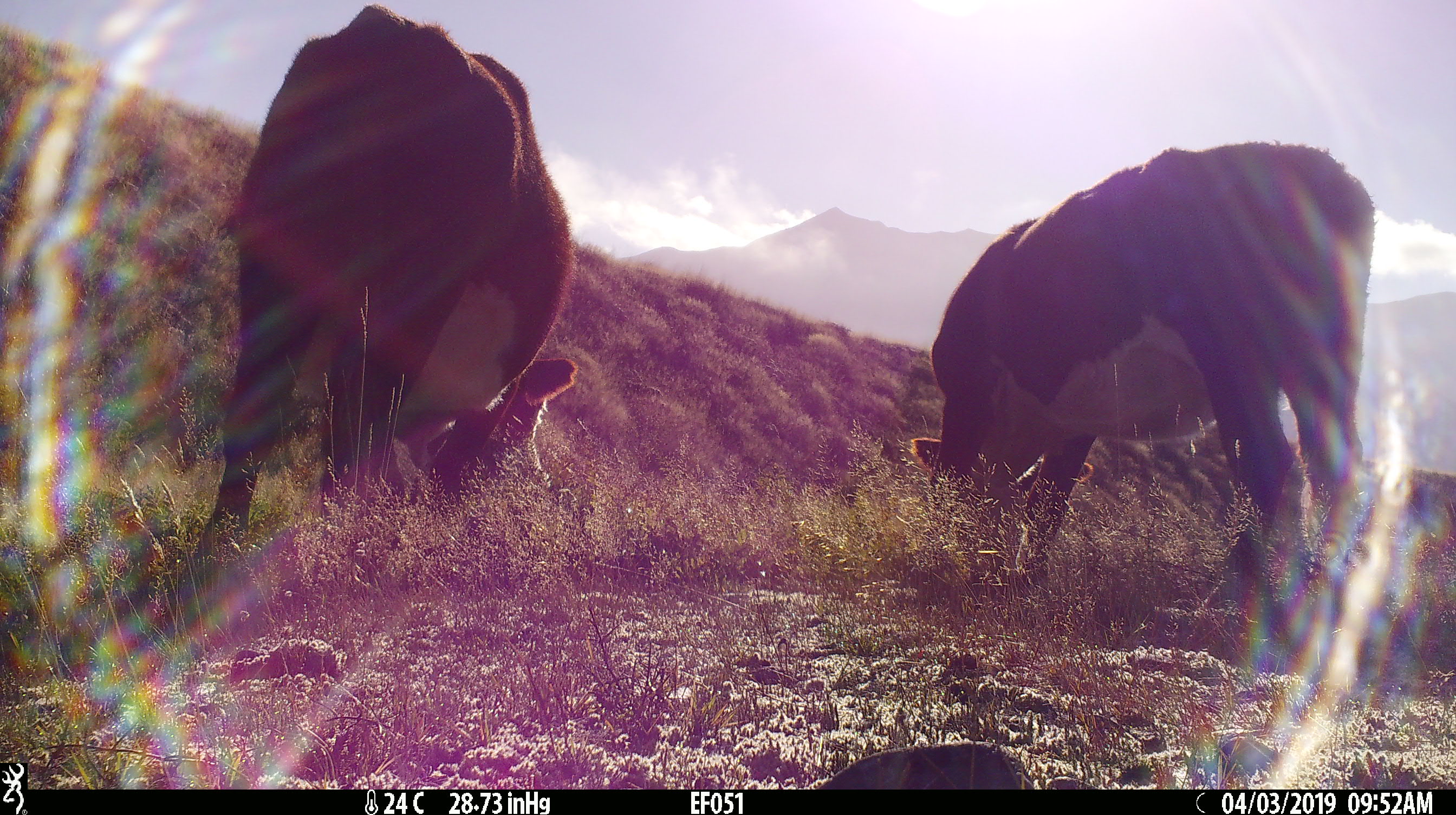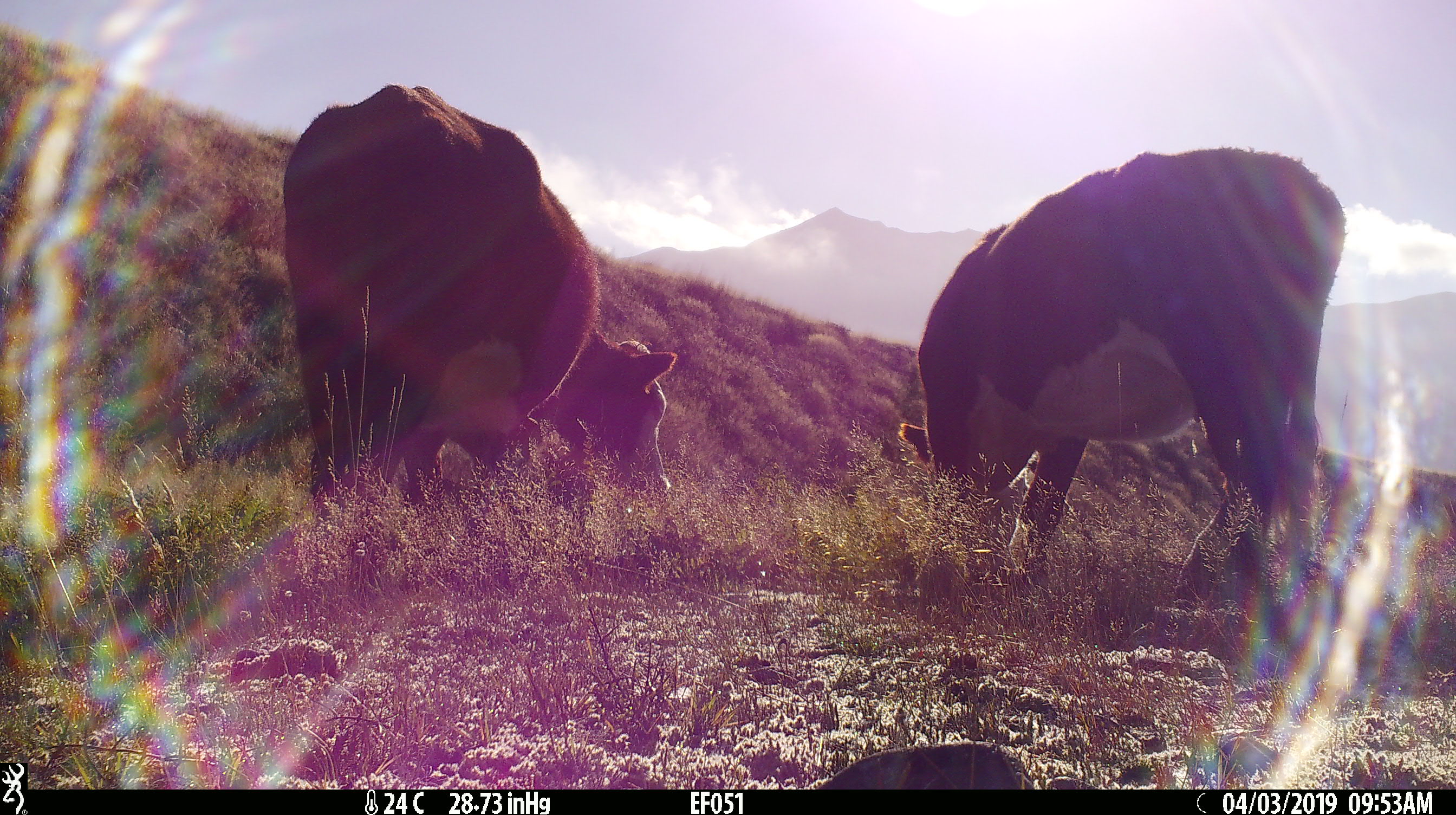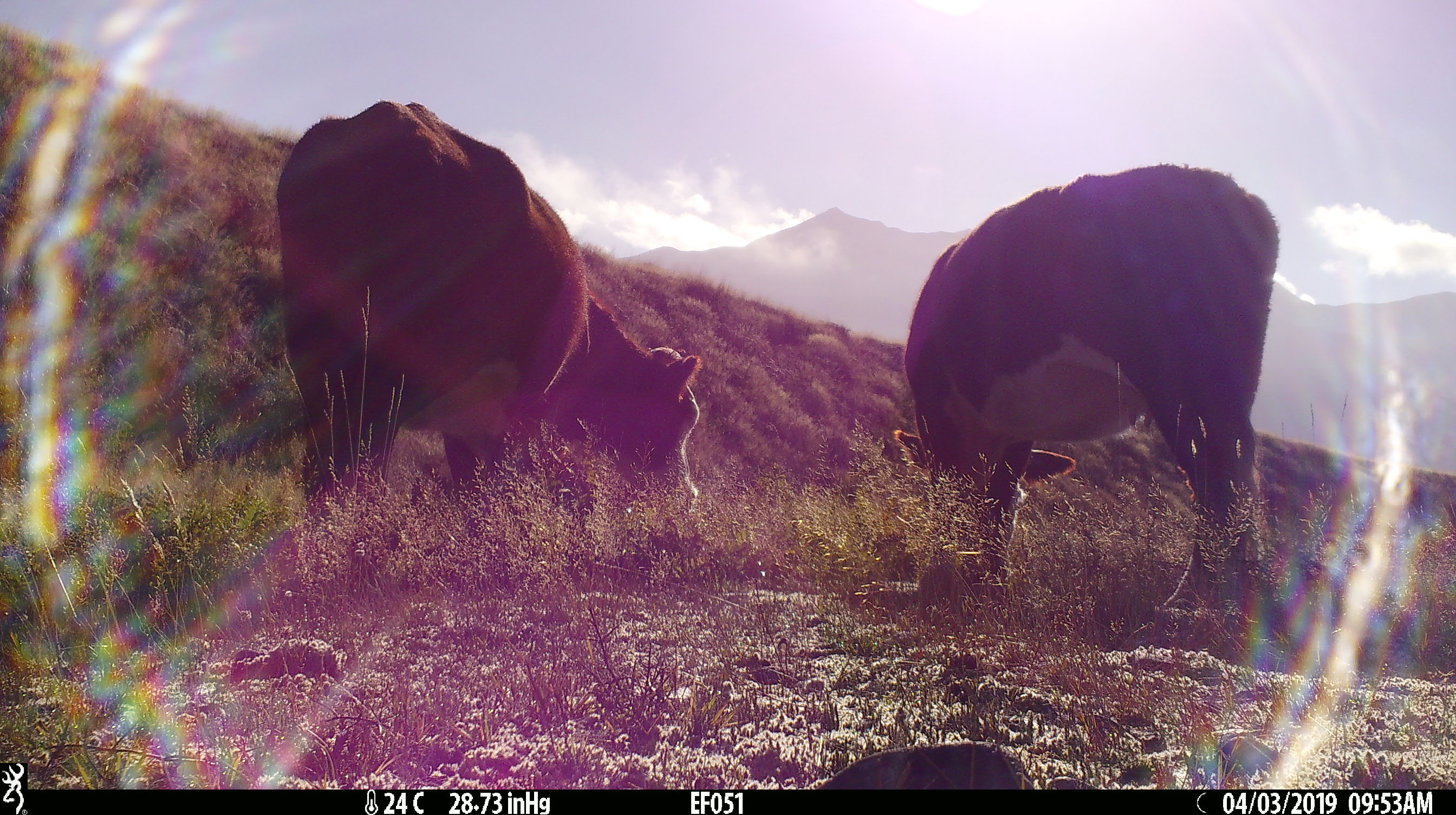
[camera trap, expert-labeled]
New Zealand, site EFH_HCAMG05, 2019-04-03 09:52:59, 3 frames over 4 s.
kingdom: Animalia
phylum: Chordata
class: Mammalia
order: Artiodactyla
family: Bovidae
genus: Bos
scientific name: Bos taurus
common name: domestic cow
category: cow